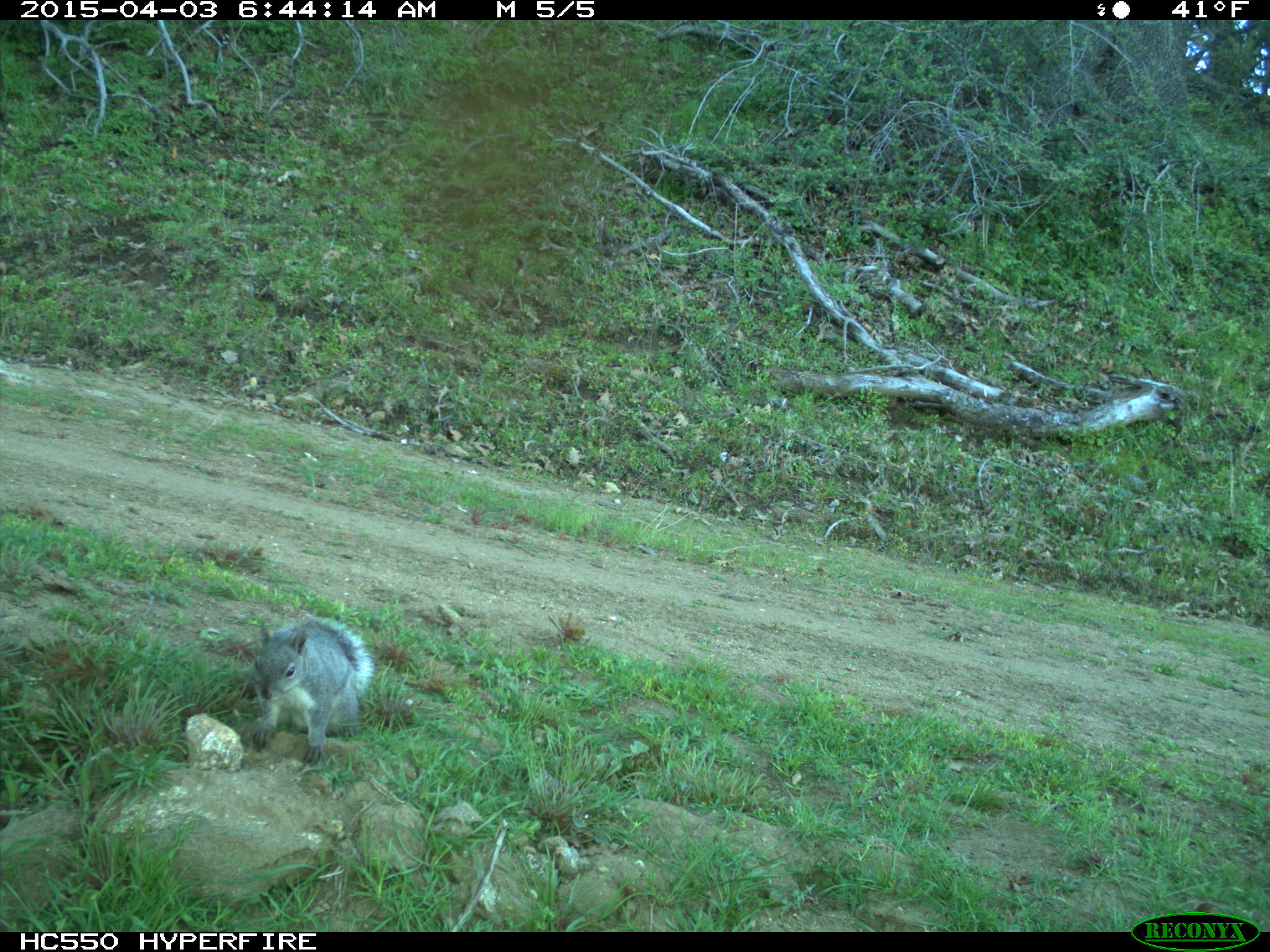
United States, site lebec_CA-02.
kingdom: Animalia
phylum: Chordata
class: Mammalia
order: Rodentia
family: Sciuridae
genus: Sciurus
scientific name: Sciurus carolinensis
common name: eastern gray squirrel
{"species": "Sciurus carolinensis (eastern gray squirrel)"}